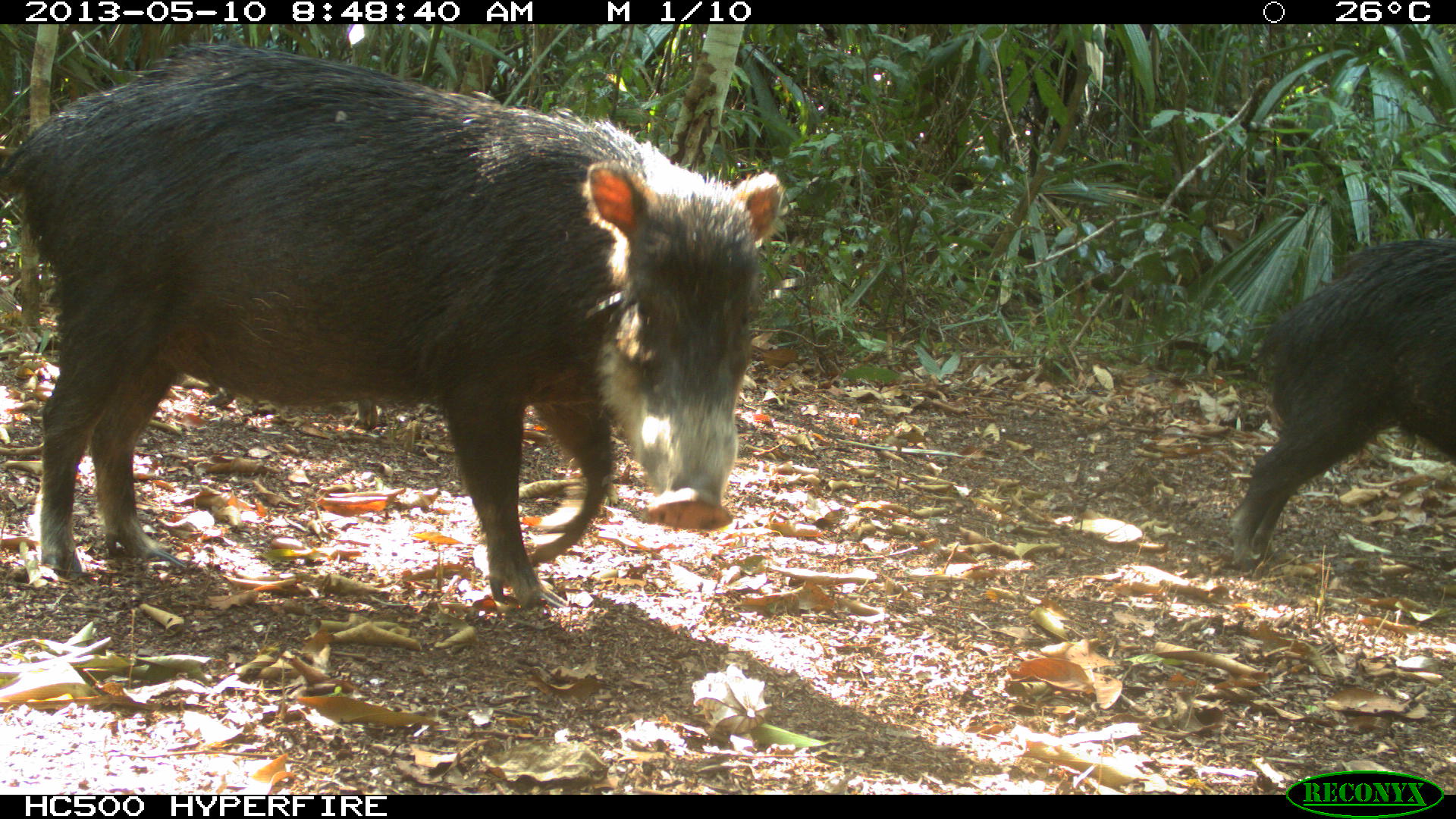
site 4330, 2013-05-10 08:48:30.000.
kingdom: Animalia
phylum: Chordata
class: Mammalia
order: Artiodactyla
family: Tayassuidae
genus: Tayassu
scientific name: Tayassu pecari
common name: white-lipped peccary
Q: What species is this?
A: Tayassu pecari (white-lipped peccary).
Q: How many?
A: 4.